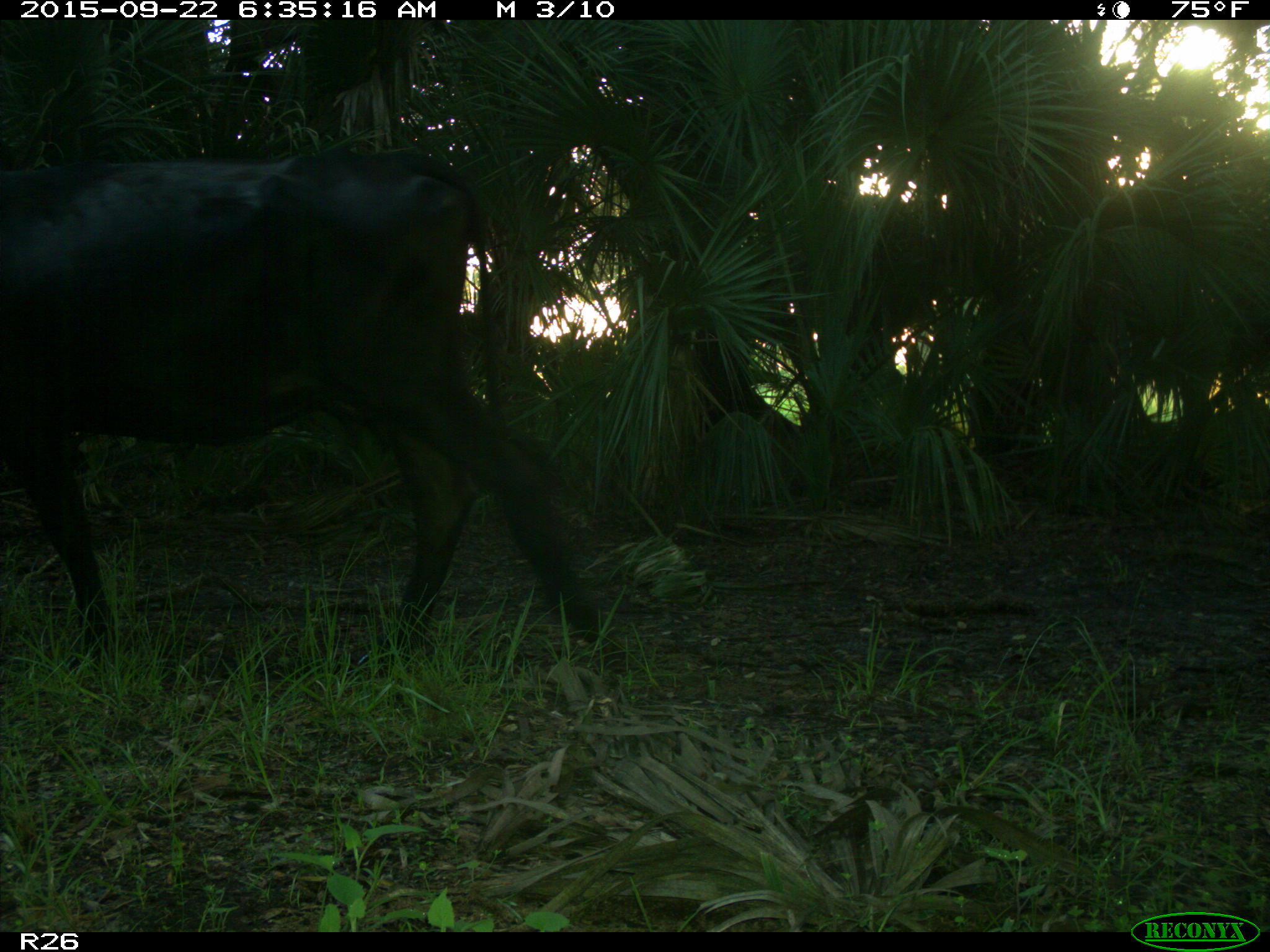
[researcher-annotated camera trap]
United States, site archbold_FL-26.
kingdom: Animalia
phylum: Chordata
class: Mammalia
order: Artiodactyla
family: Bovidae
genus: Bos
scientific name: Bos taurus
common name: domestic cow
Bos taurus (domestic cow).